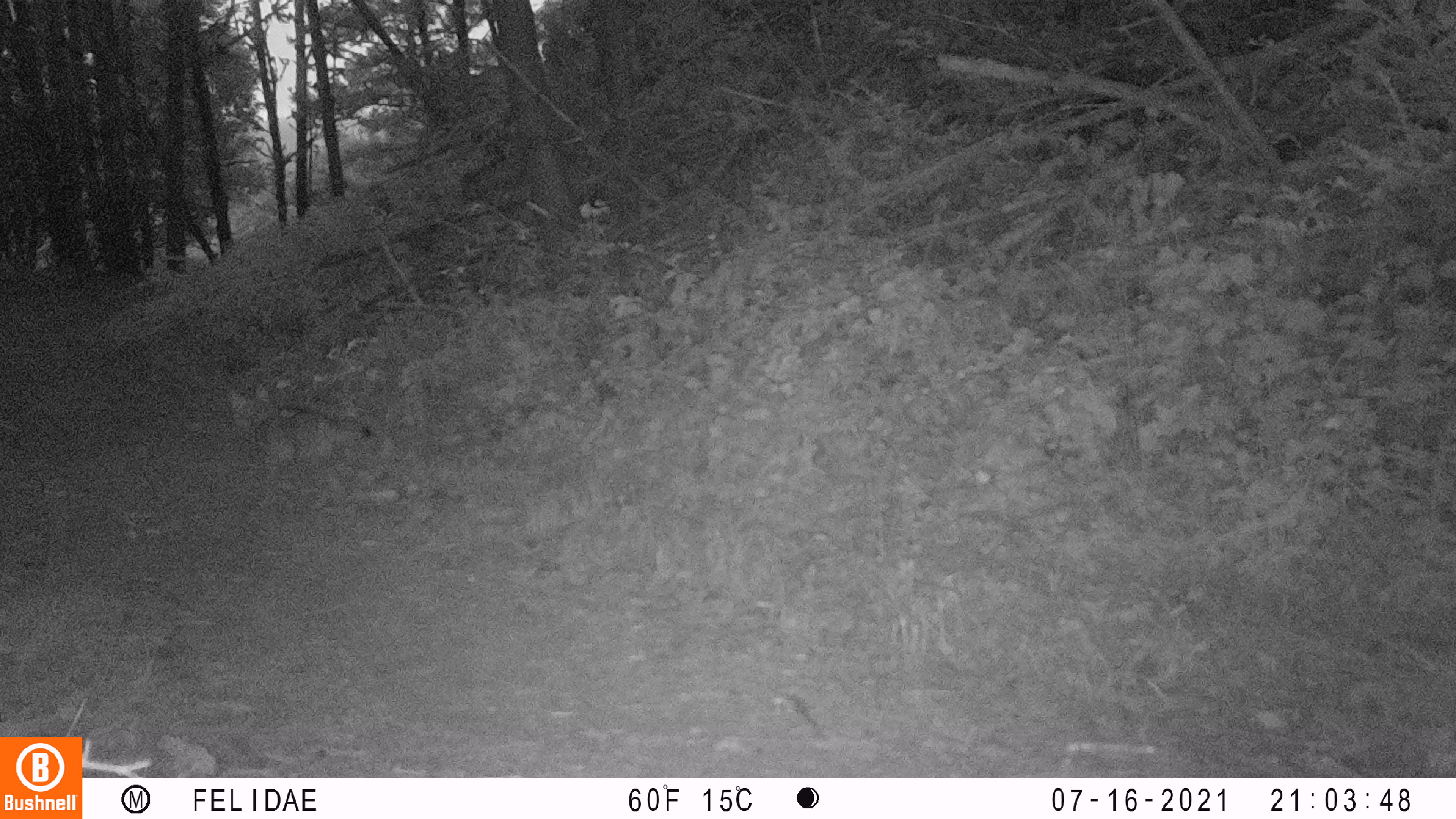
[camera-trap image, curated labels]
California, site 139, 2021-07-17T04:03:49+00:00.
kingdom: Animalia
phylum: Chordata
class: Mammalia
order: Carnivora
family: Canidae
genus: Canis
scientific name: Canis latrans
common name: coyote